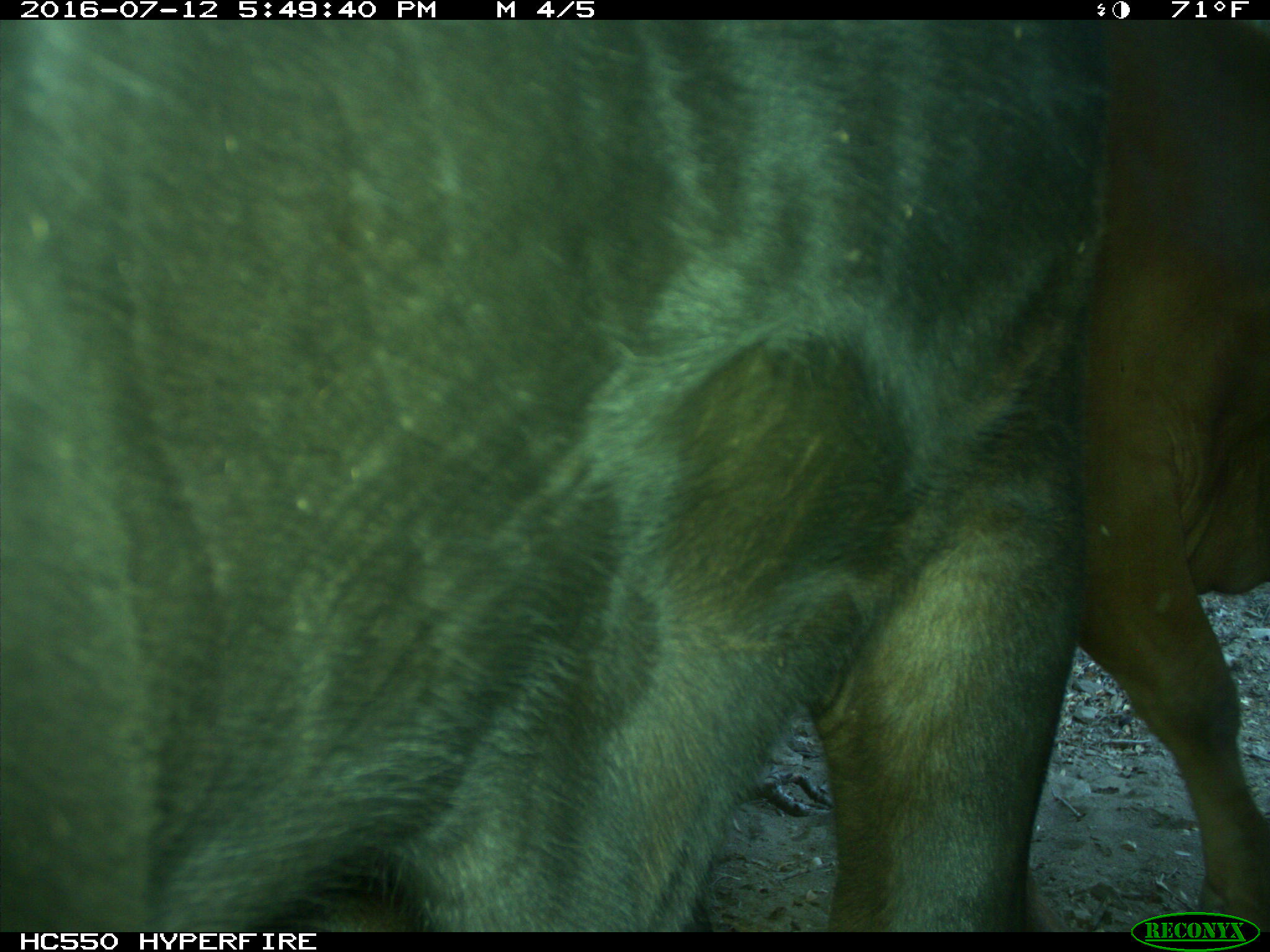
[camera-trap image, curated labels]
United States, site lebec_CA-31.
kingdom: Animalia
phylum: Chordata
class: Mammalia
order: Artiodactyla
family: Bovidae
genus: Bos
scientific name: Bos taurus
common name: domestic cow